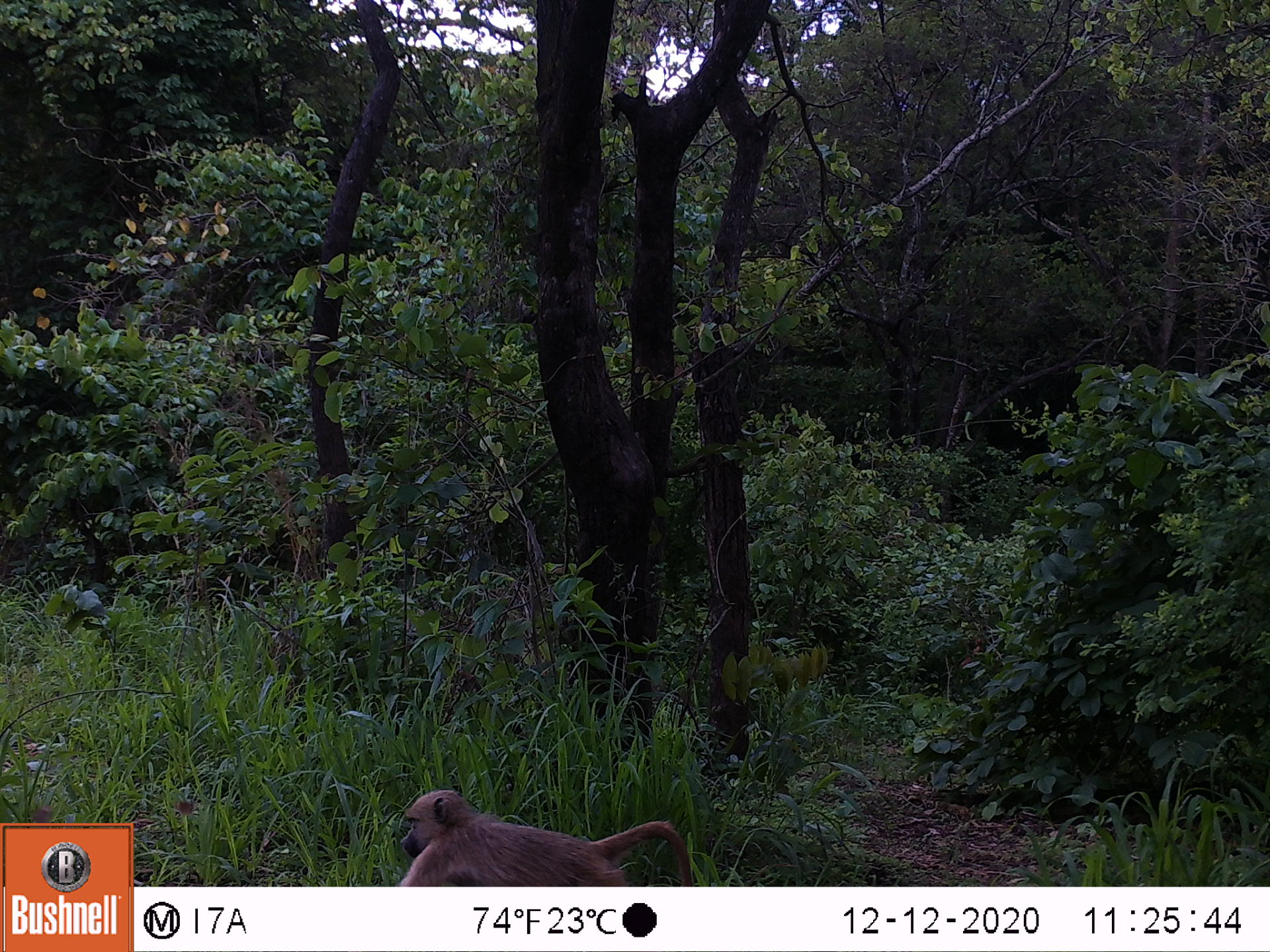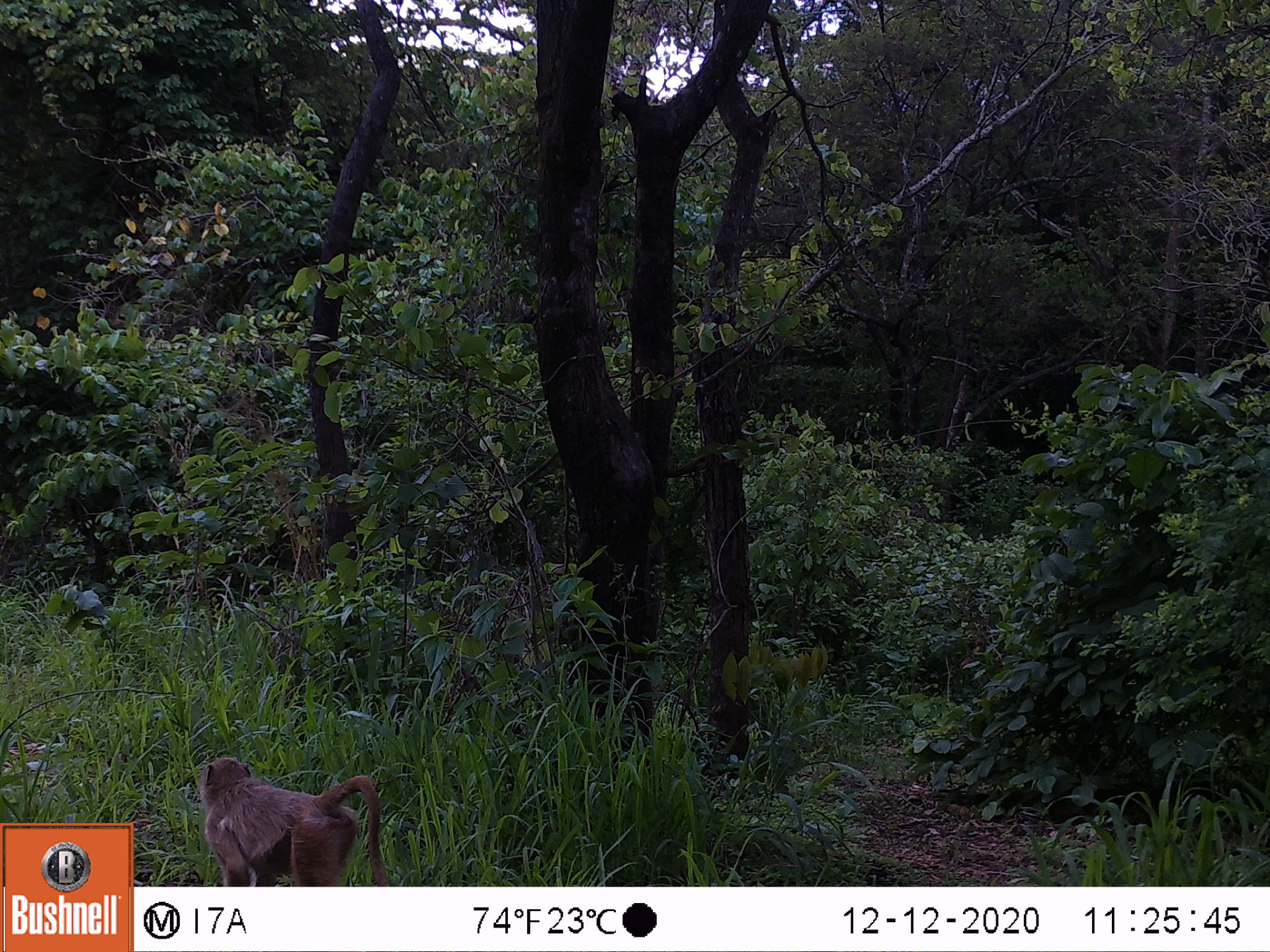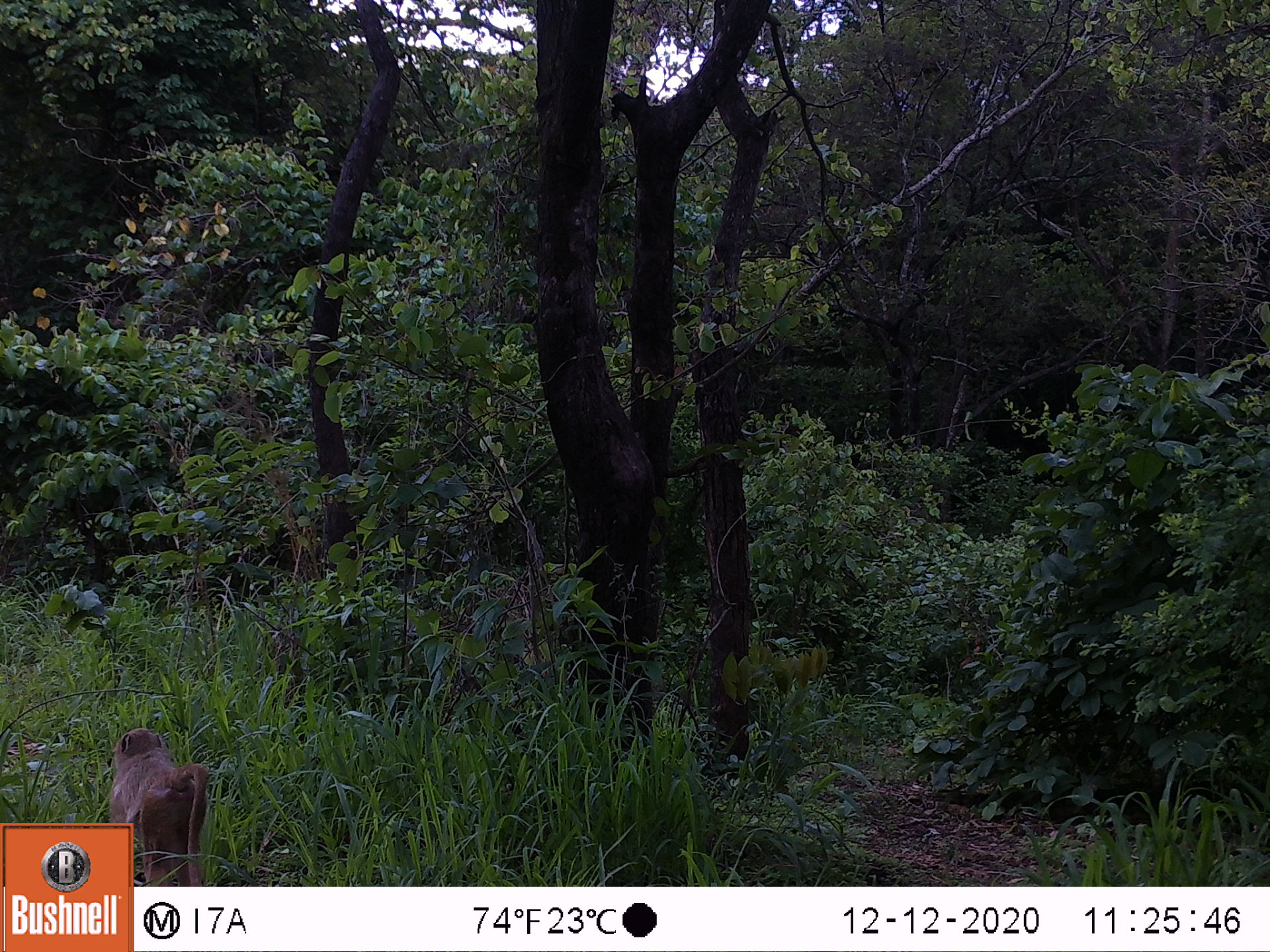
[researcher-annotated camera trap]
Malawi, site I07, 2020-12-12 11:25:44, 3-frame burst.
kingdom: Animalia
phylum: Chordata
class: Mammalia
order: Primates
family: Cercopithecidae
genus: Papio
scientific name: Papio cynocephalus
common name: yellow baboon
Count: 1.